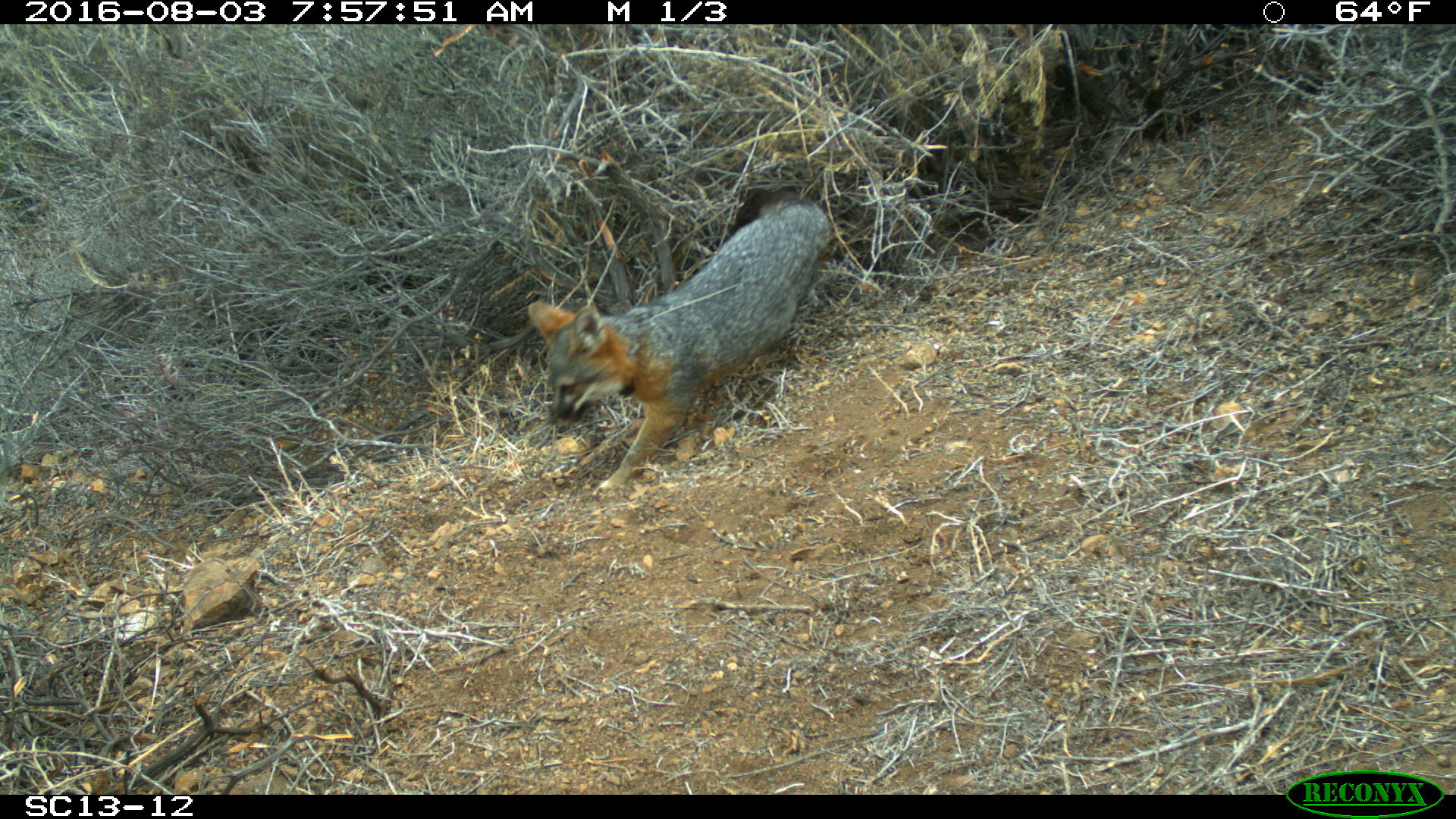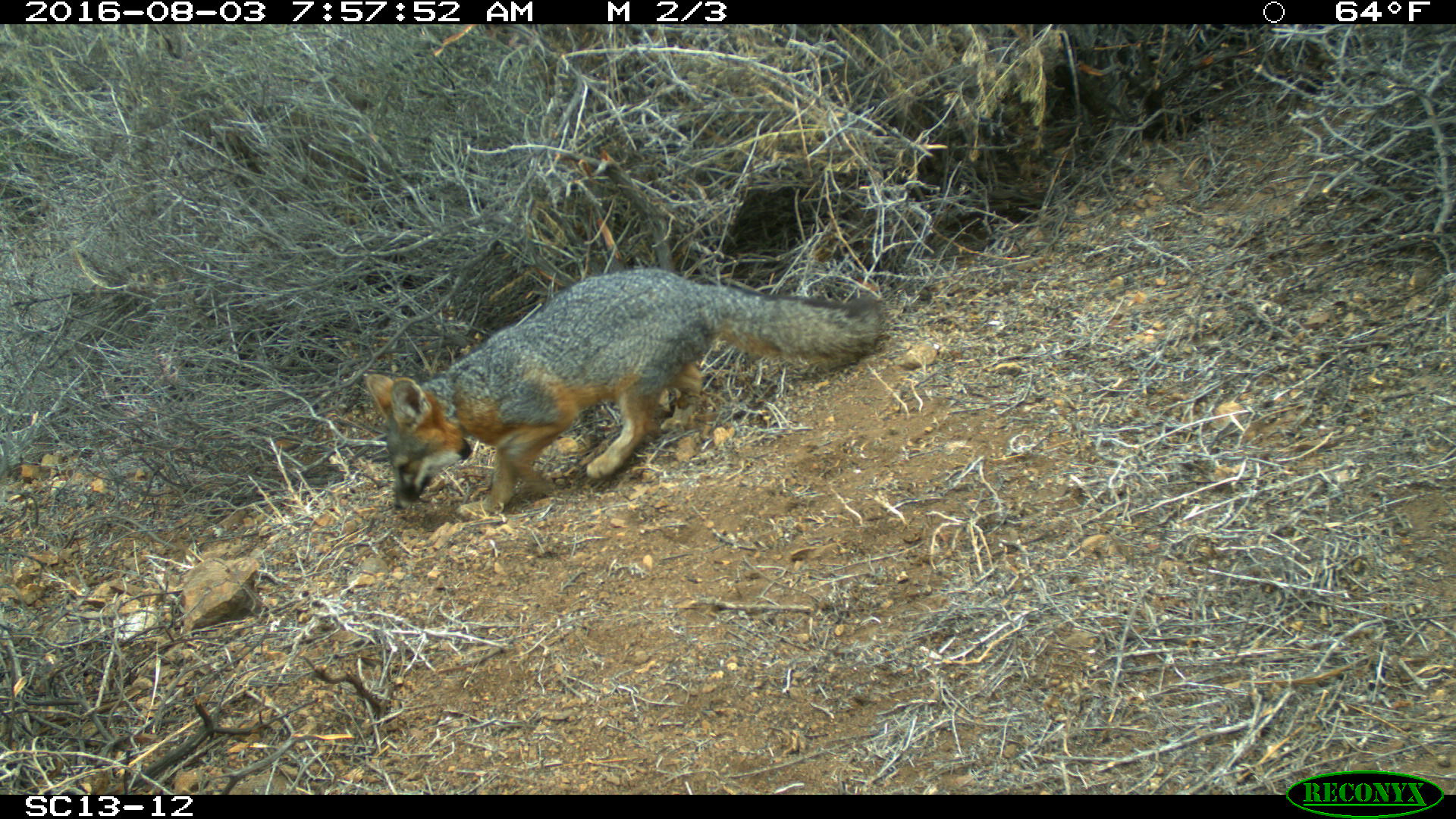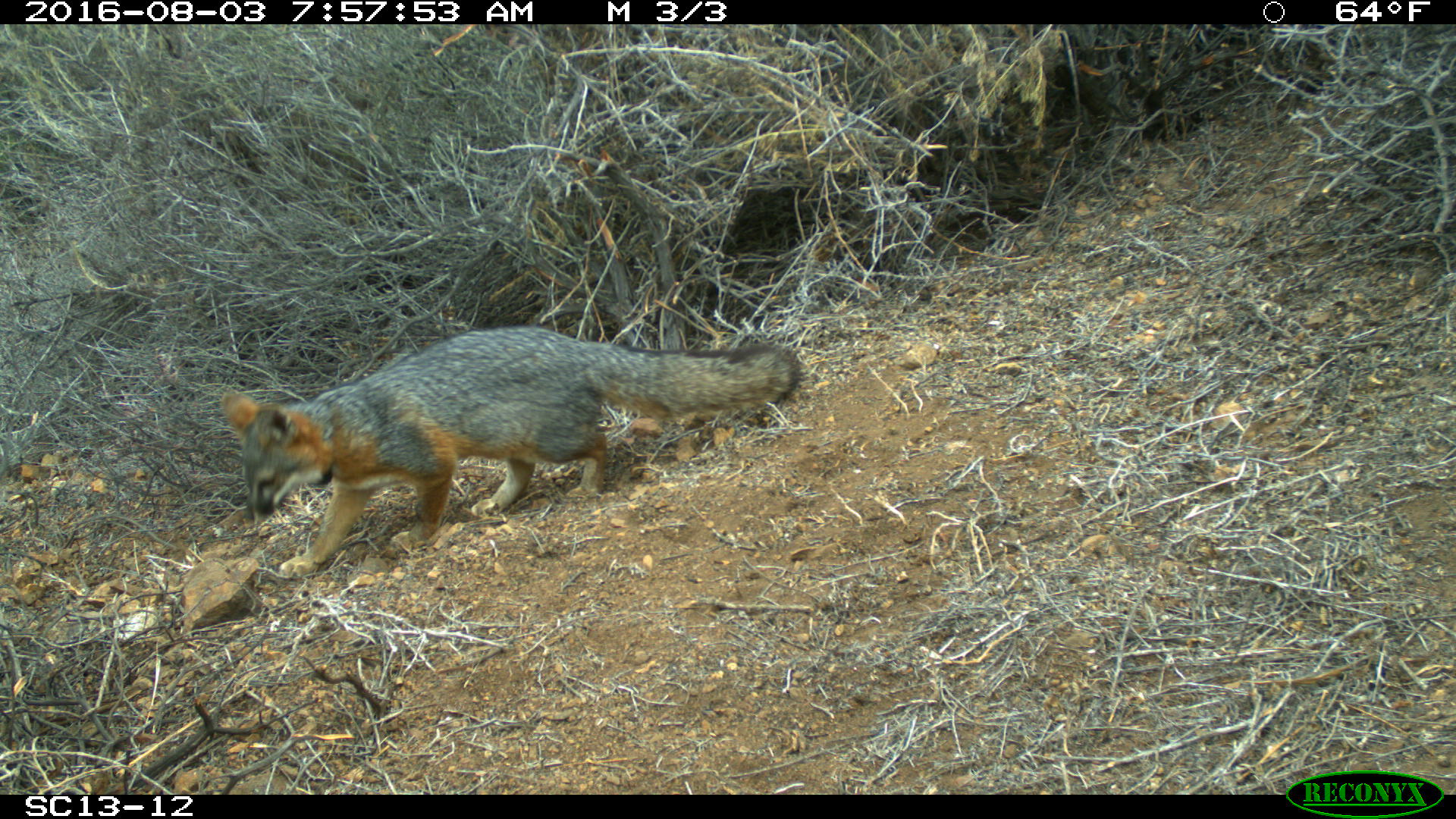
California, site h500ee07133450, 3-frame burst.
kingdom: Animalia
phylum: Chordata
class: Mammalia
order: Carnivora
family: Canidae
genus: Urocyon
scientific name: Urocyon littoralis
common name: island fox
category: fox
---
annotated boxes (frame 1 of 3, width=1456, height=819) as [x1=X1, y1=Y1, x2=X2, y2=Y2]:
fox: [x1=526, y1=189, x2=831, y2=500]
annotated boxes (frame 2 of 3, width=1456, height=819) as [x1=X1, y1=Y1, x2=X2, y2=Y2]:
fox: [x1=366, y1=265, x2=887, y2=519]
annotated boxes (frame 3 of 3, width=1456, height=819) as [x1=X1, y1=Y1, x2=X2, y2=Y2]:
fox: [x1=221, y1=326, x2=799, y2=578]